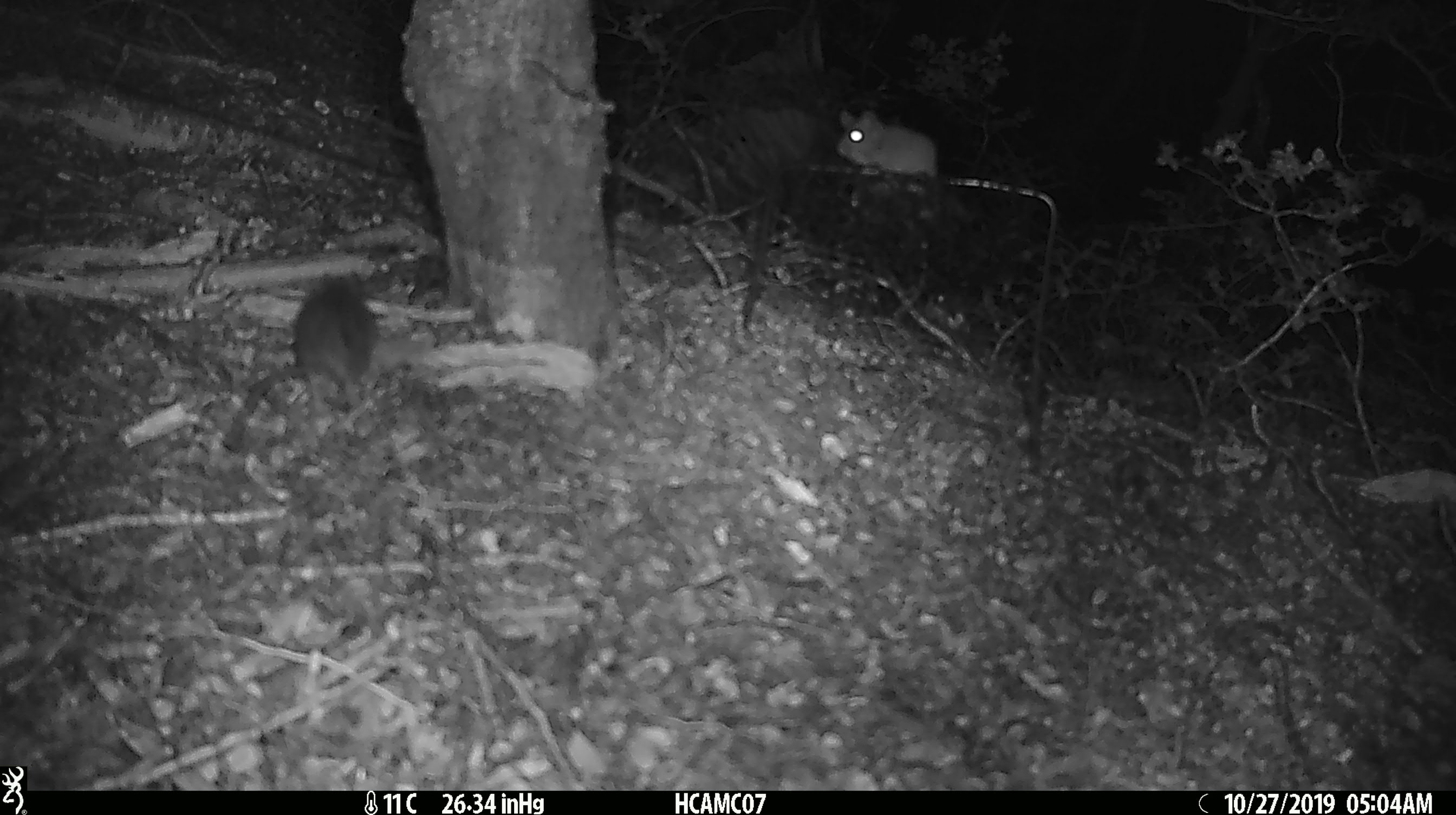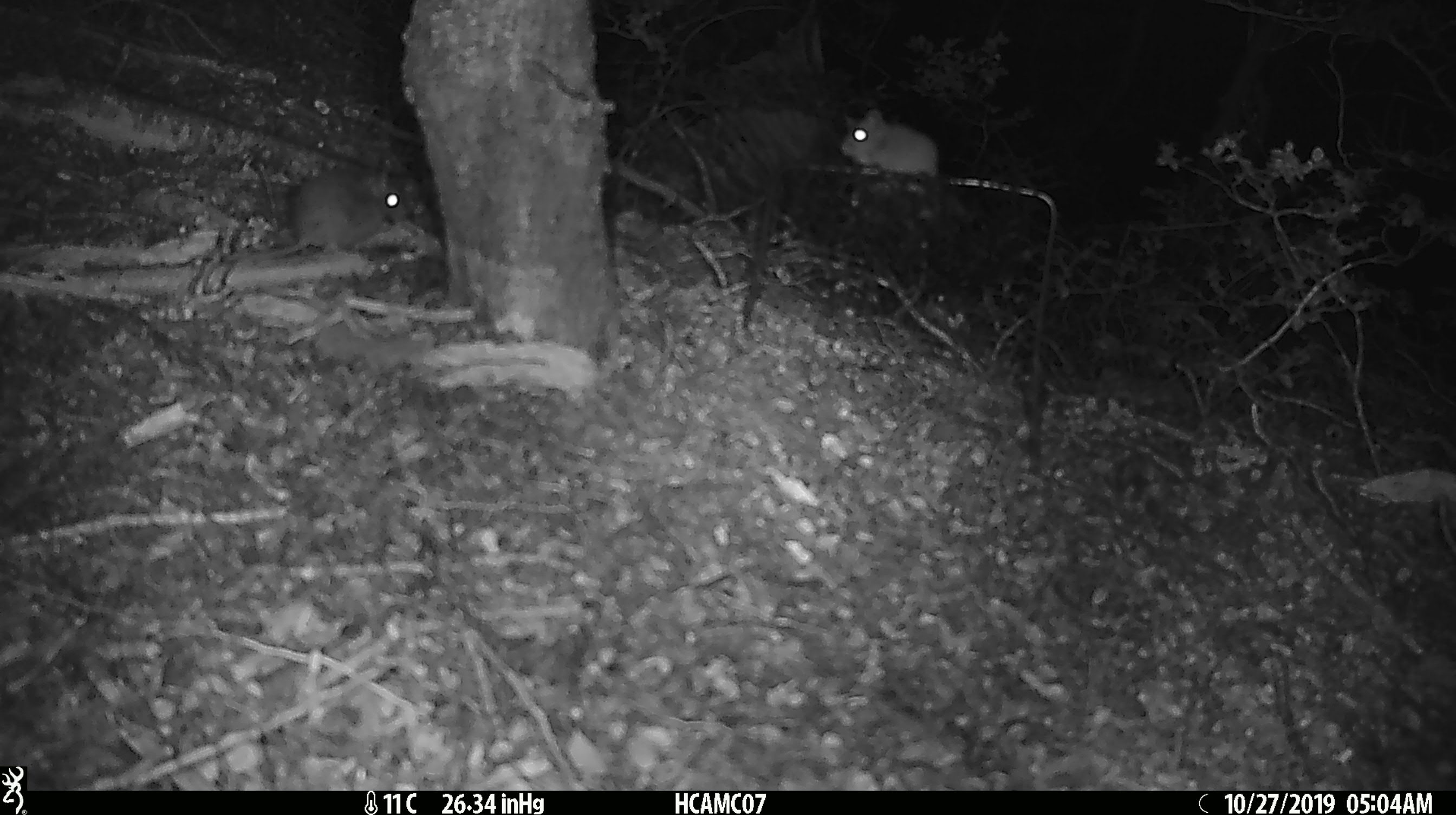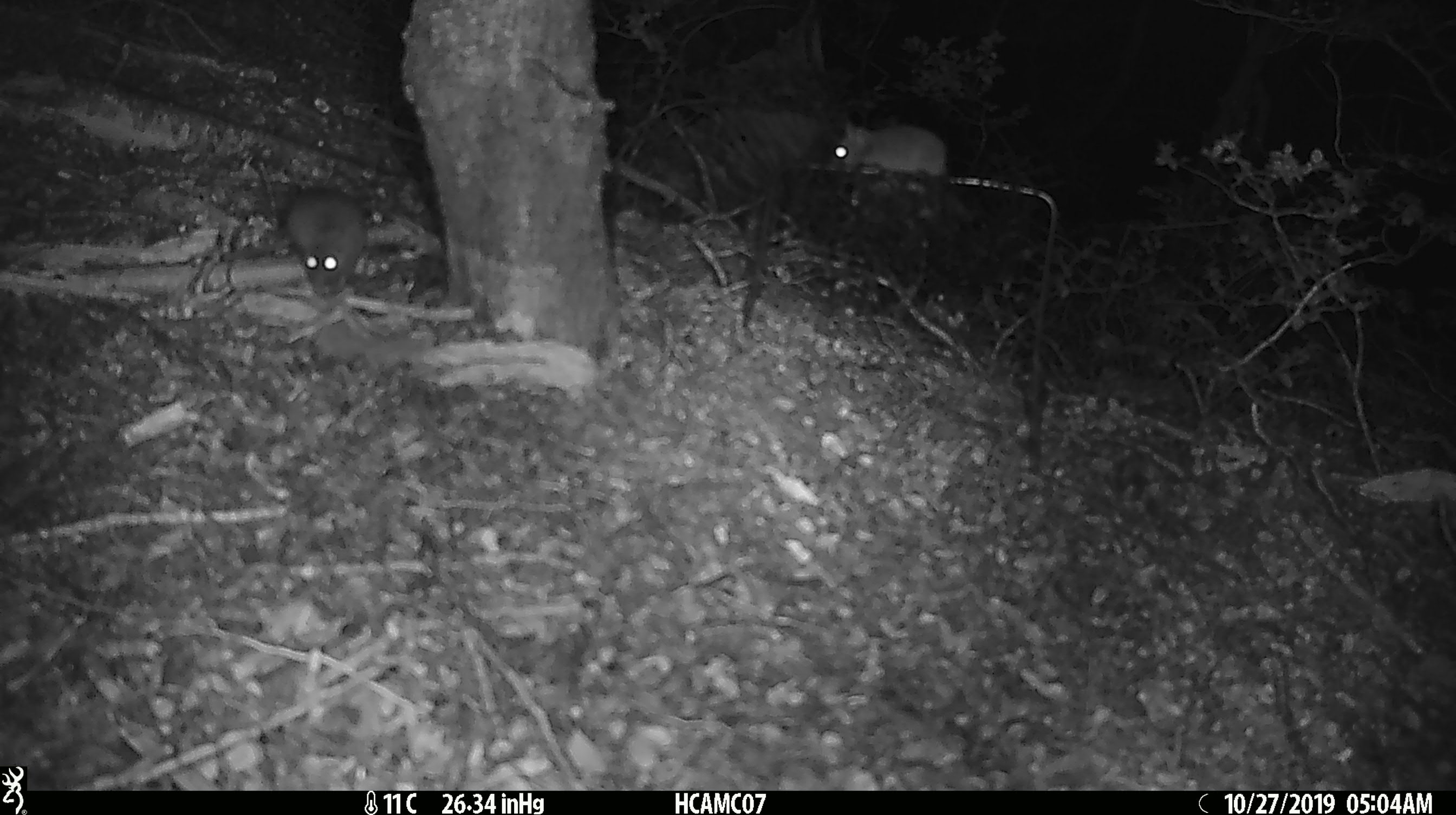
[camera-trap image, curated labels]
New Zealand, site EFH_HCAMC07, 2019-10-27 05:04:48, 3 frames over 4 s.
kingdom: Animalia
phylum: Chordata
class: Mammalia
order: Rodentia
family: Muridae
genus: Mus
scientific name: Mus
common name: mouse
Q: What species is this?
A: Mouse (Mus).